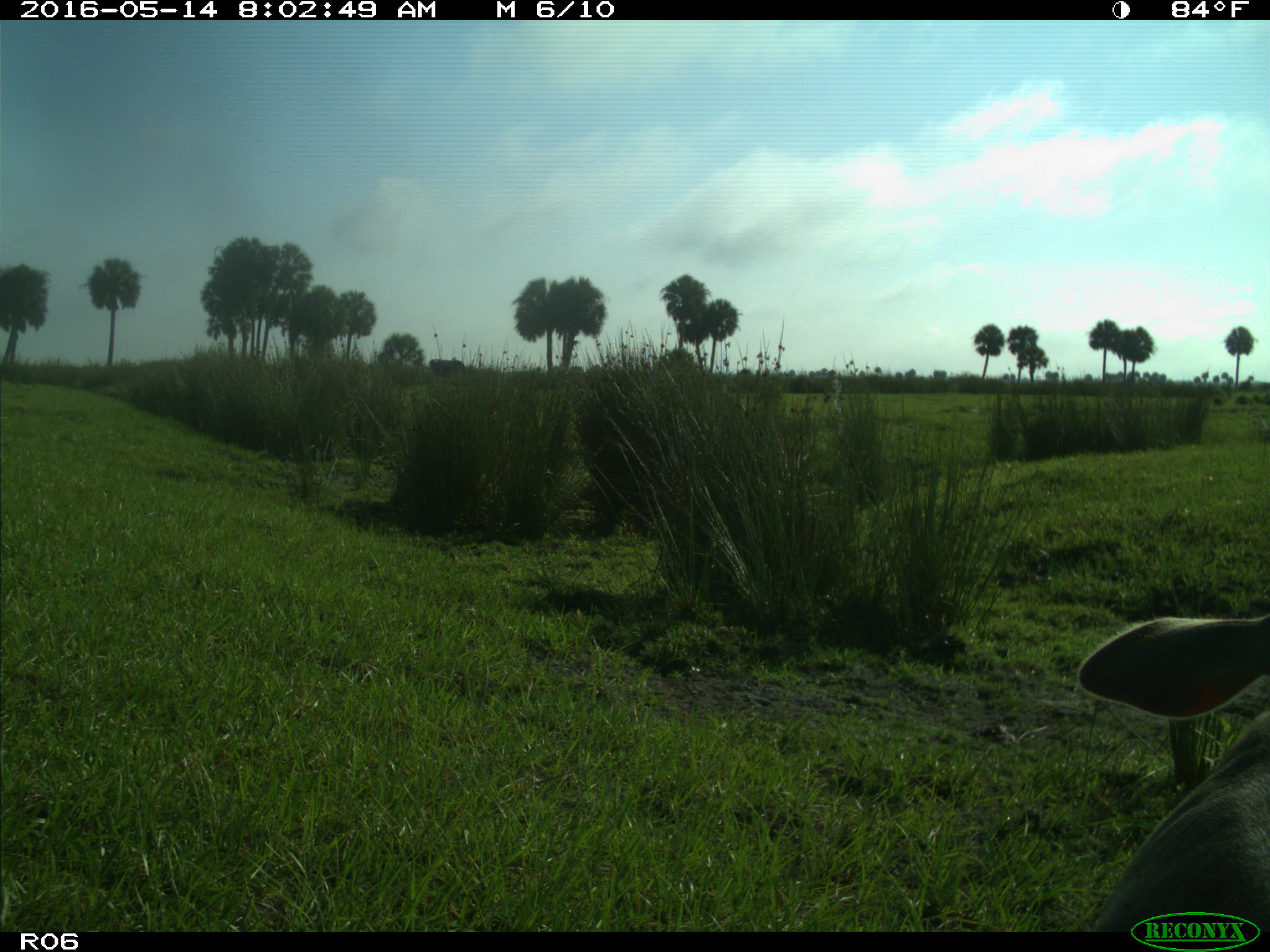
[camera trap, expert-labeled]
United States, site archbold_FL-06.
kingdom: Animalia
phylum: Chordata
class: Mammalia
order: Artiodactyla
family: Bovidae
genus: Bos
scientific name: Bos taurus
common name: domestic cow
Bos taurus (domestic cow).